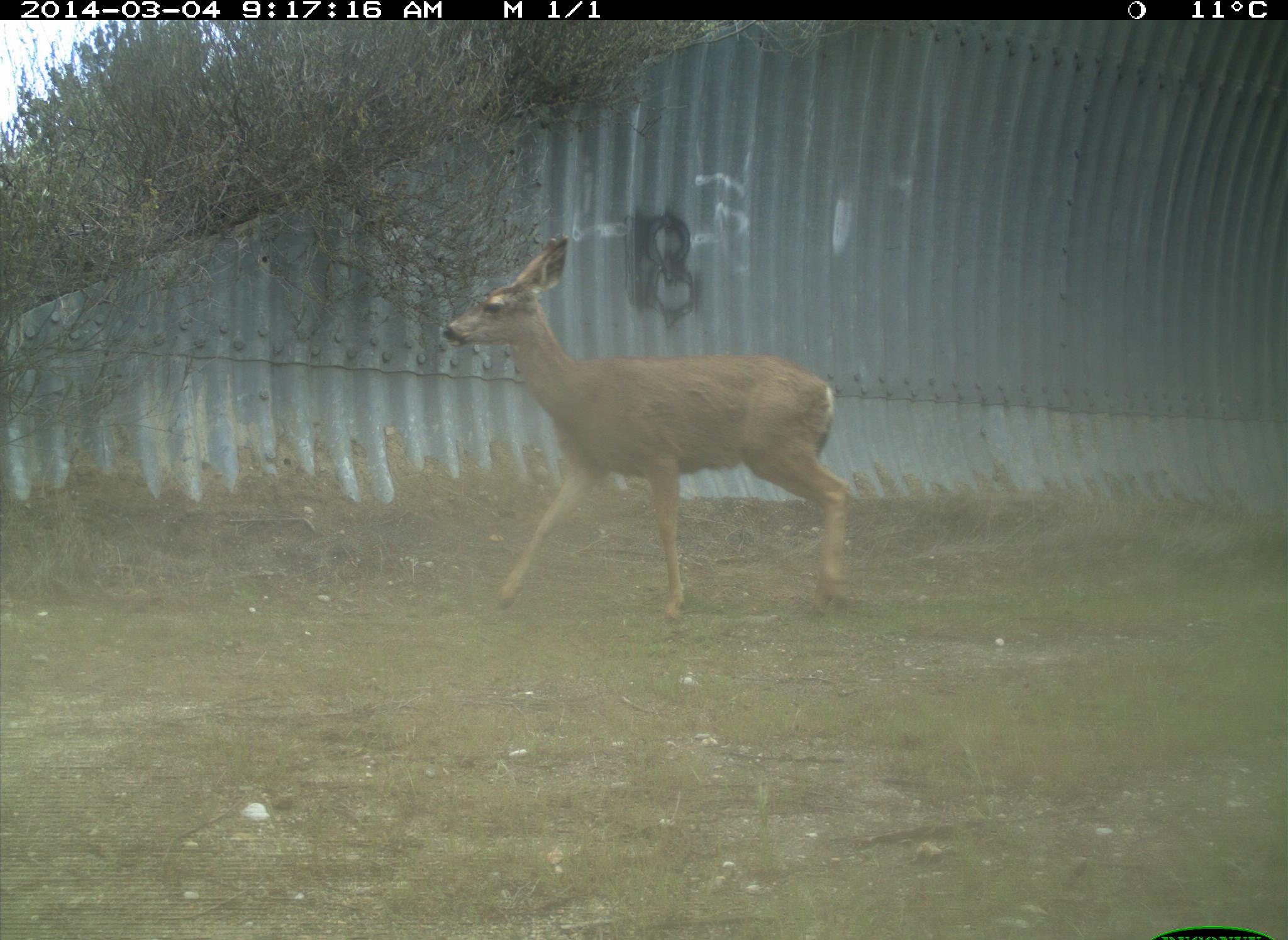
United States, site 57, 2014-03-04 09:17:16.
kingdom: Animalia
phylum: Chordata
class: Mammalia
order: Artiodactyla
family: Cervidae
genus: Odocoileus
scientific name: Odocoileus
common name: deer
Deer (Odocoileus).